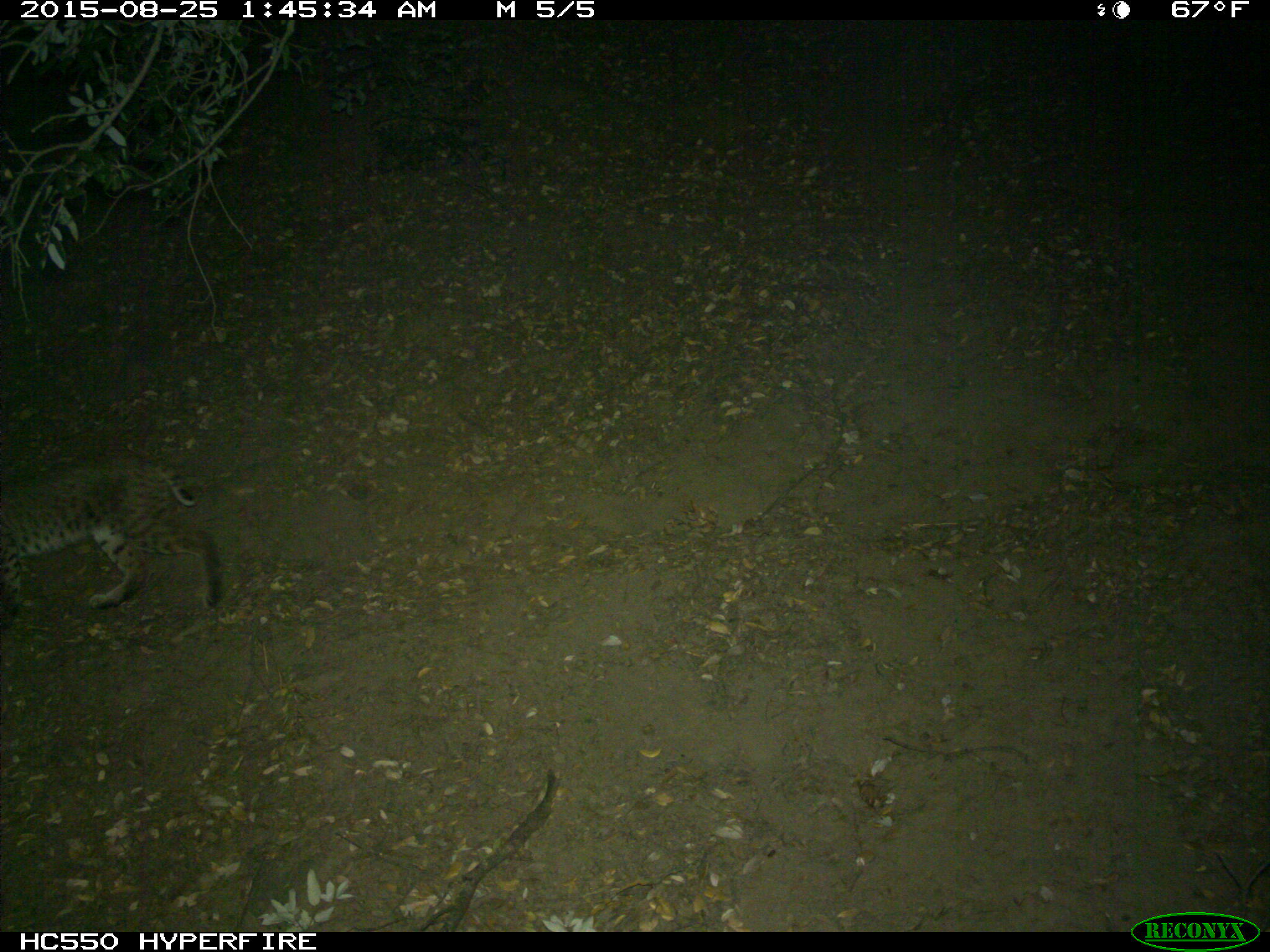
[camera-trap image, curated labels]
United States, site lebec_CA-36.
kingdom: Animalia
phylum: Chordata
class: Mammalia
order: Carnivora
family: Felidae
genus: Lynx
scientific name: Lynx rufus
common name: bobcat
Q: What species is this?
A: Lynx rufus (bobcat).